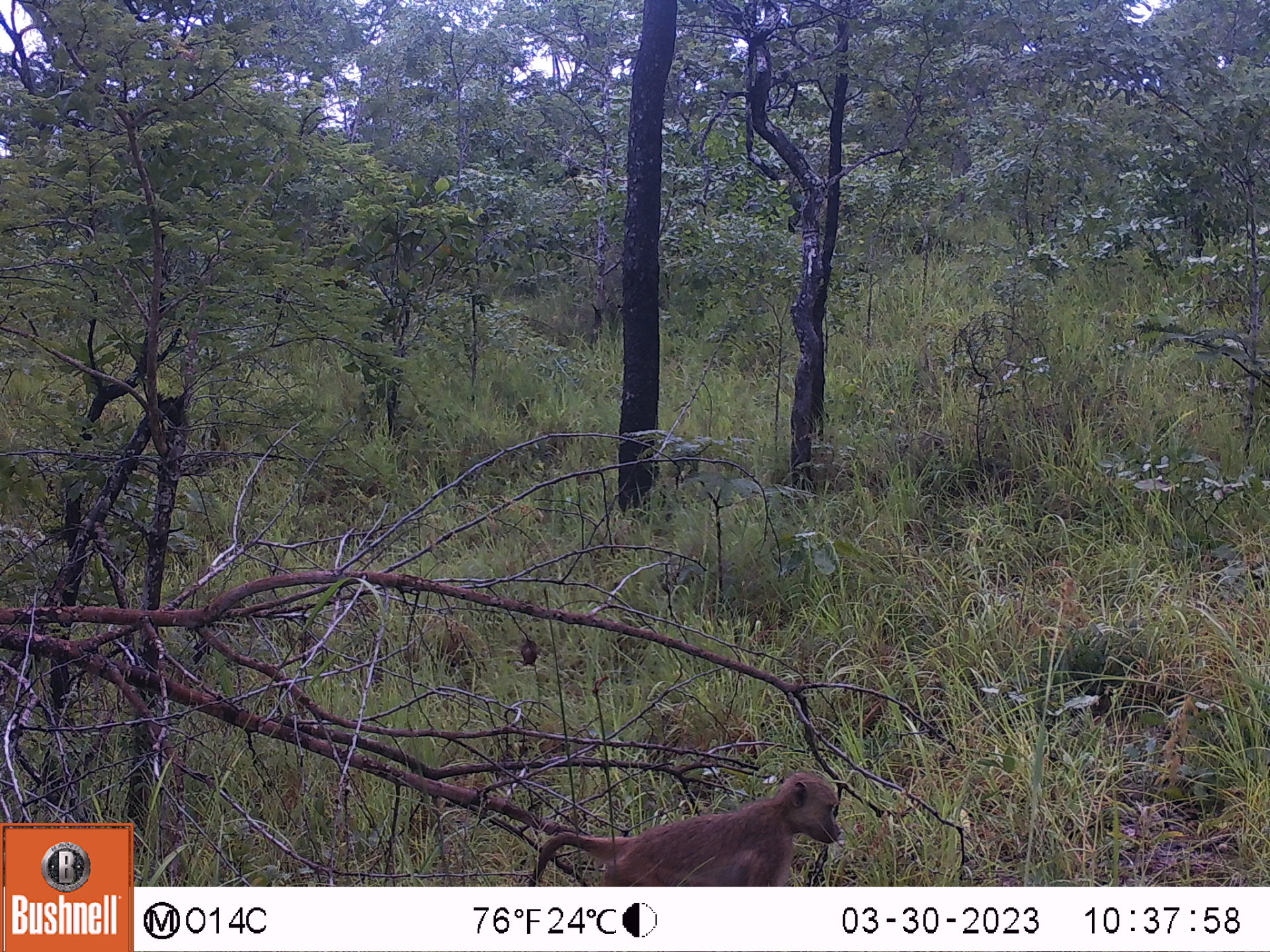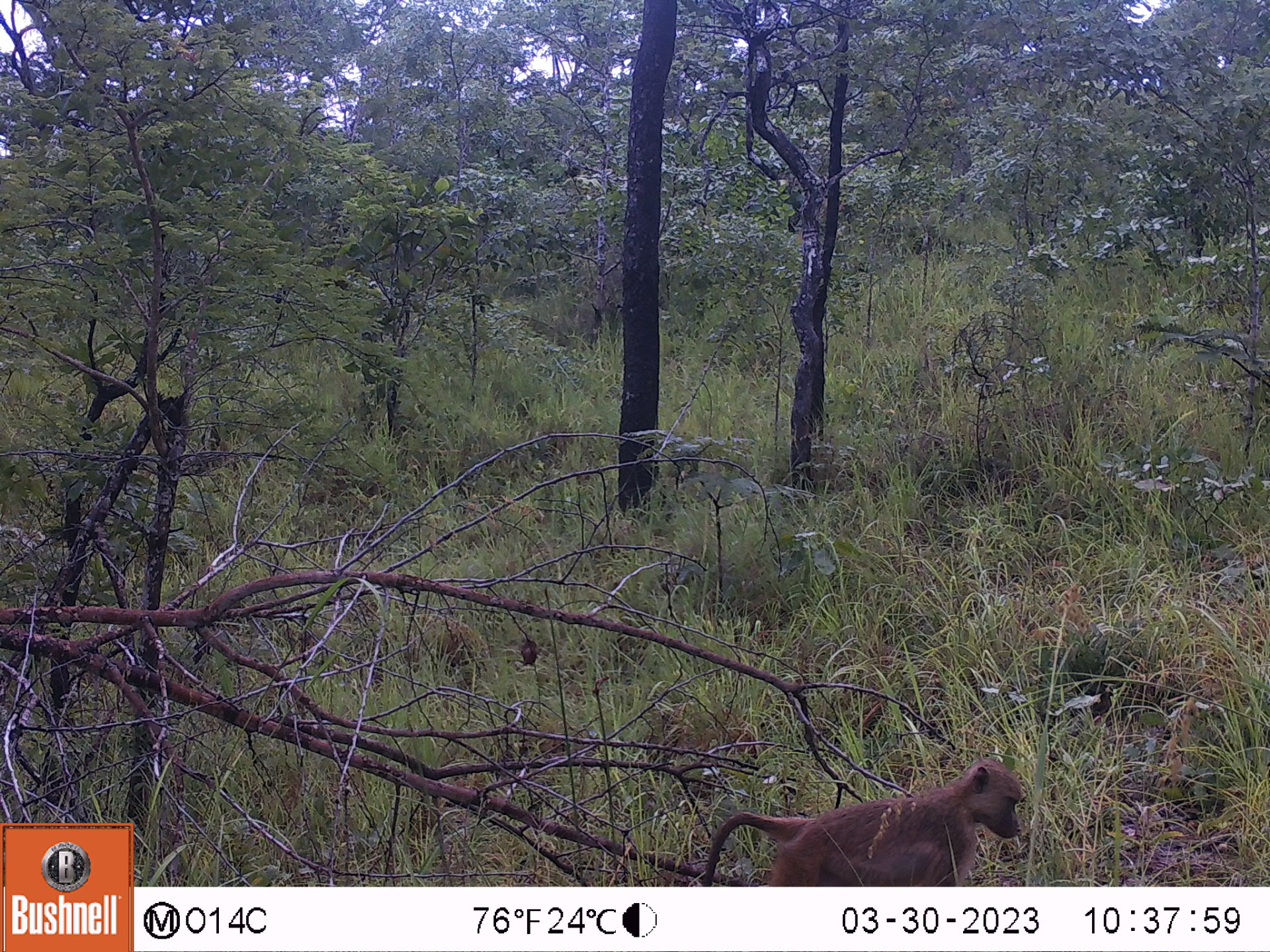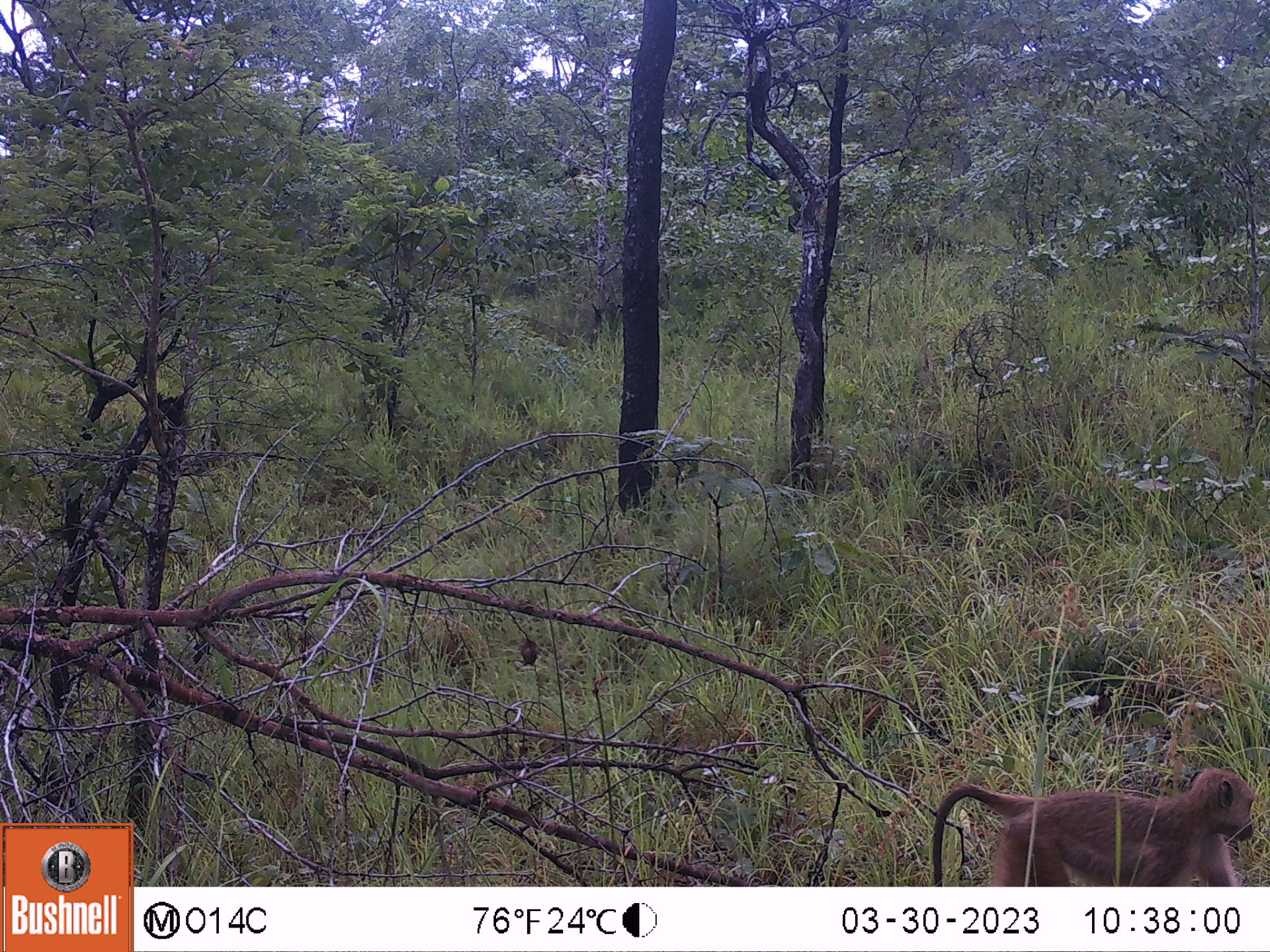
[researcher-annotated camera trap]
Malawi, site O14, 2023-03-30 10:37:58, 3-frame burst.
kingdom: Animalia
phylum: Chordata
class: Mammalia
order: Primates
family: Cercopithecidae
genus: Papio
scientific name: Papio cynocephalus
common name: yellow baboon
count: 1